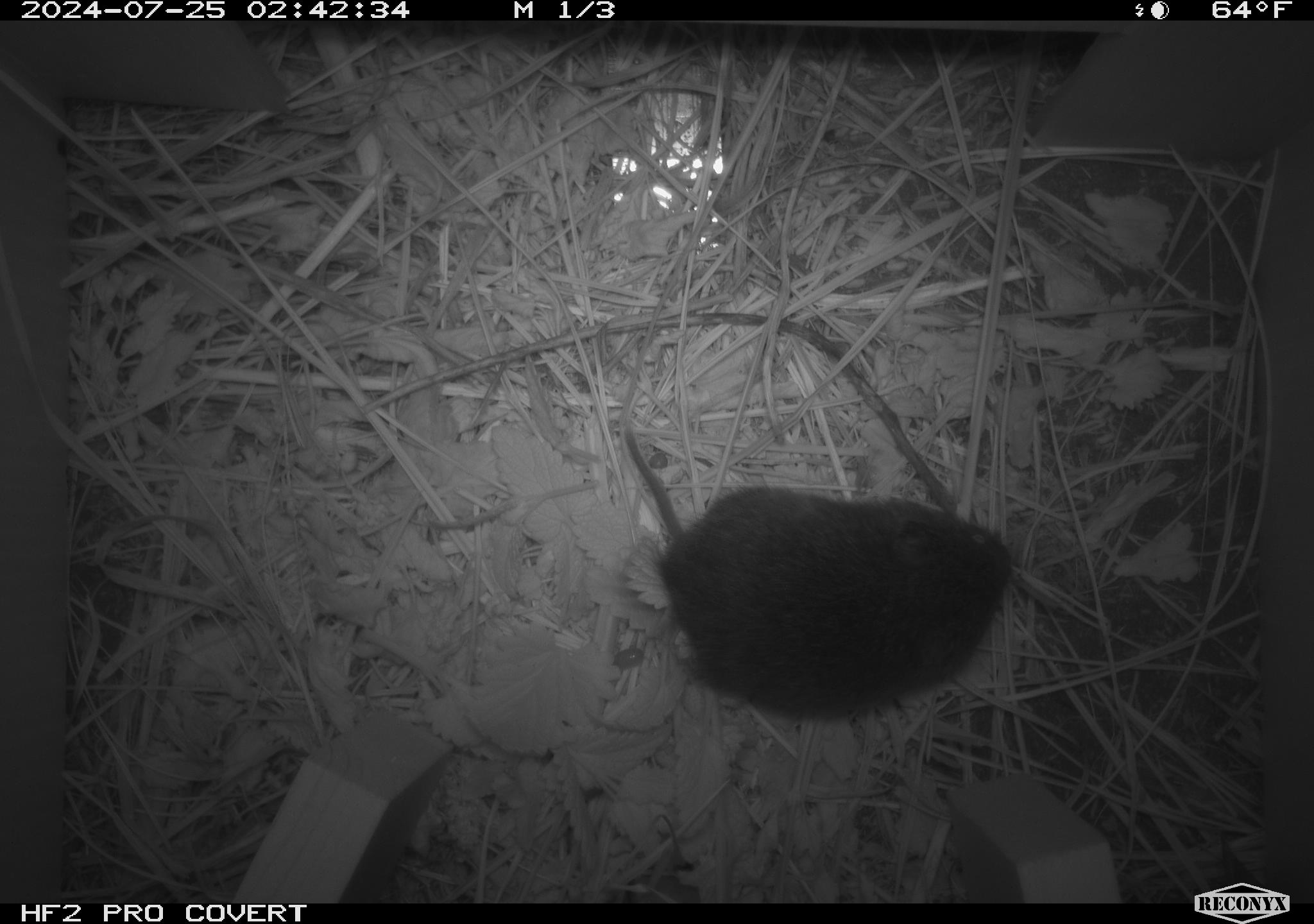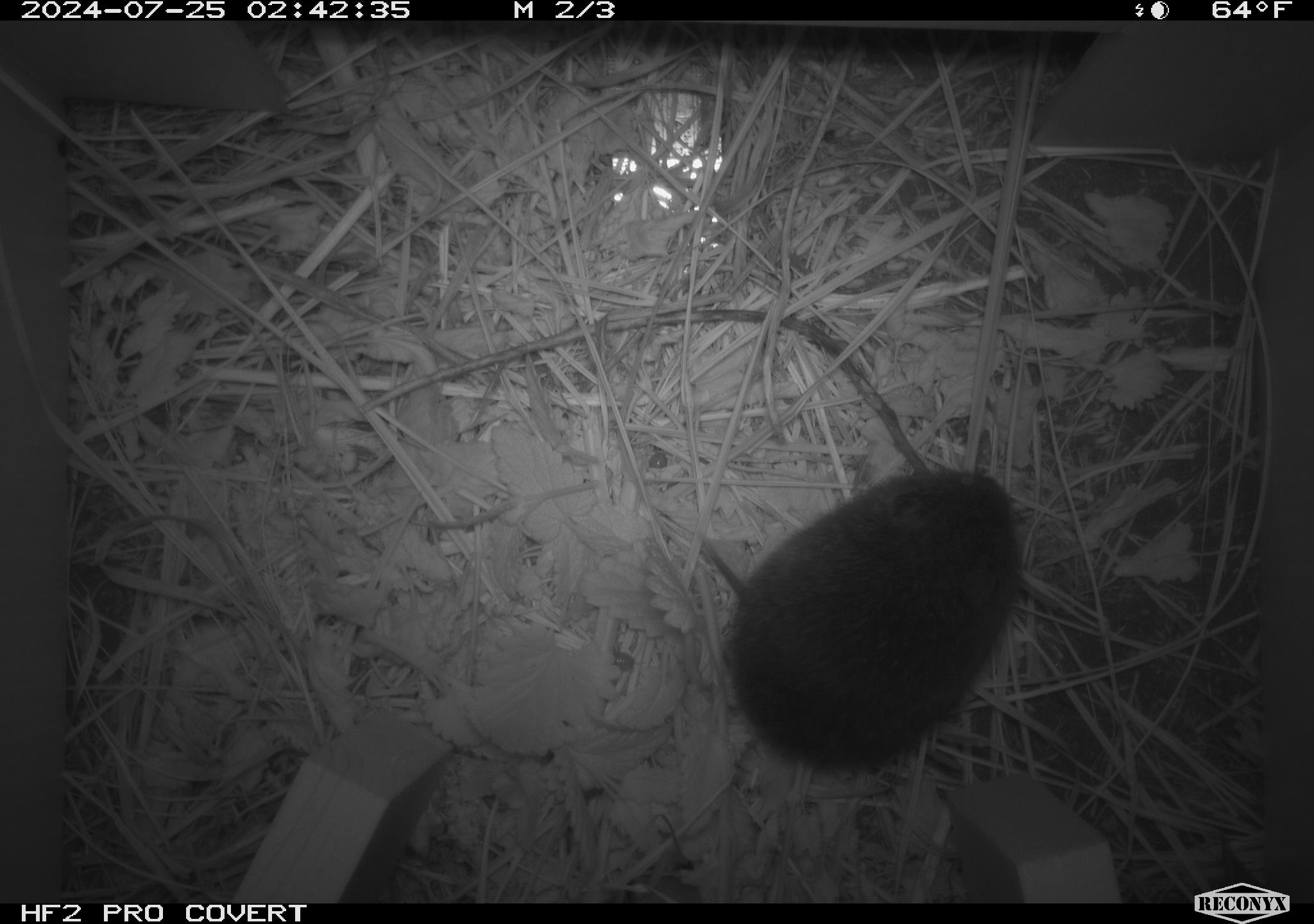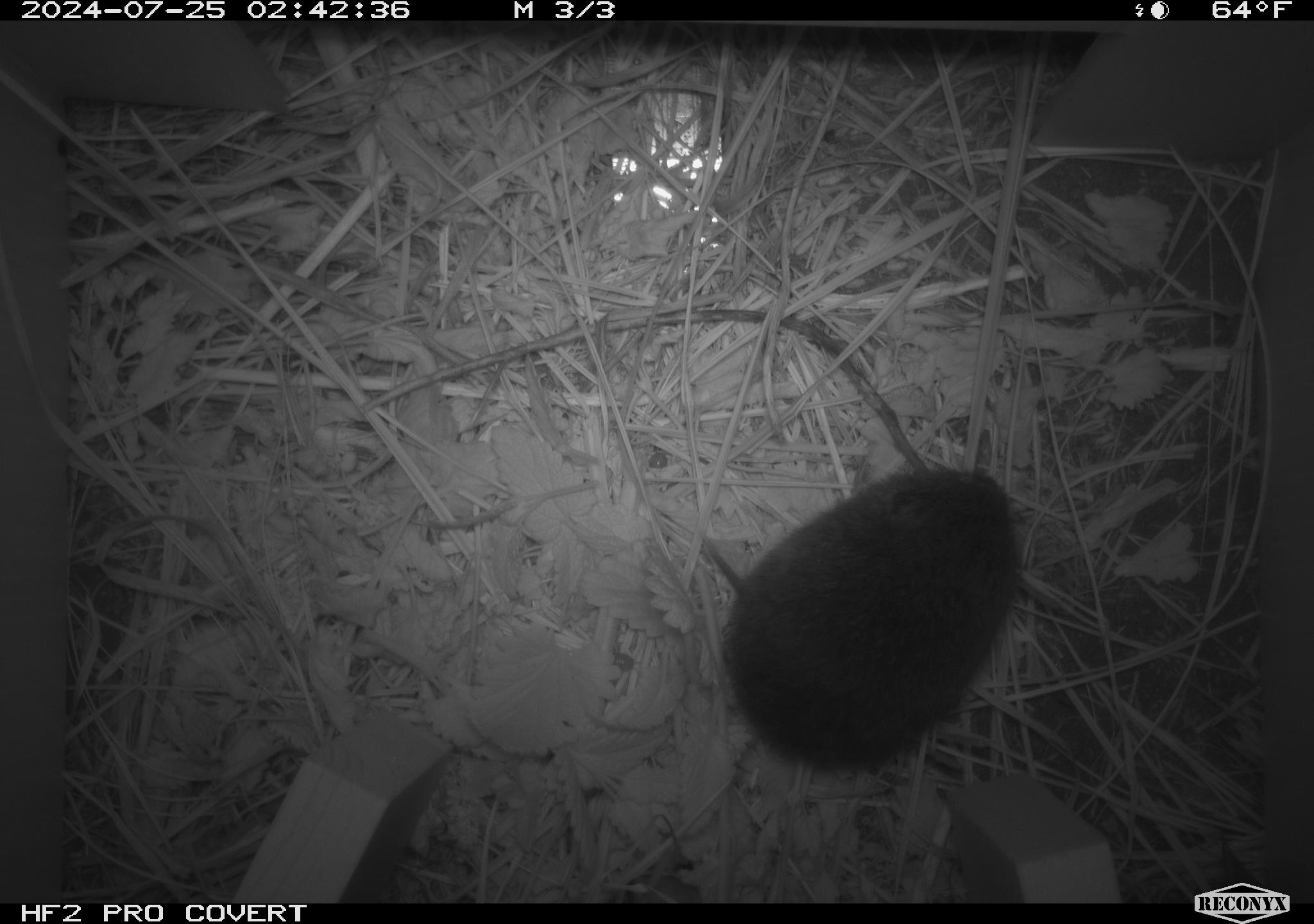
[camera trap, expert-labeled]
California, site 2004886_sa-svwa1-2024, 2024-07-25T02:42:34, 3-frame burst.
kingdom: Animalia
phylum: Chordata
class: Mammalia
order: Rodentia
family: Cricetidae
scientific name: Arvicolinae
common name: voles, lemmings, and muskrats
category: arvicolinae subfamily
Arvicolinae subfamily (voles, lemmings, and muskrats) (Arvicolinae).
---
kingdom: Animalia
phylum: Arthropoda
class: Malacostraca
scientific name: Malacostraca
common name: amphipods, crabs, isopods, krill, lobsters and shrimps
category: malacostracan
Malacostracan (amphipods, crabs, isopods, krill, lobsters and shrimps) (Malacostraca).